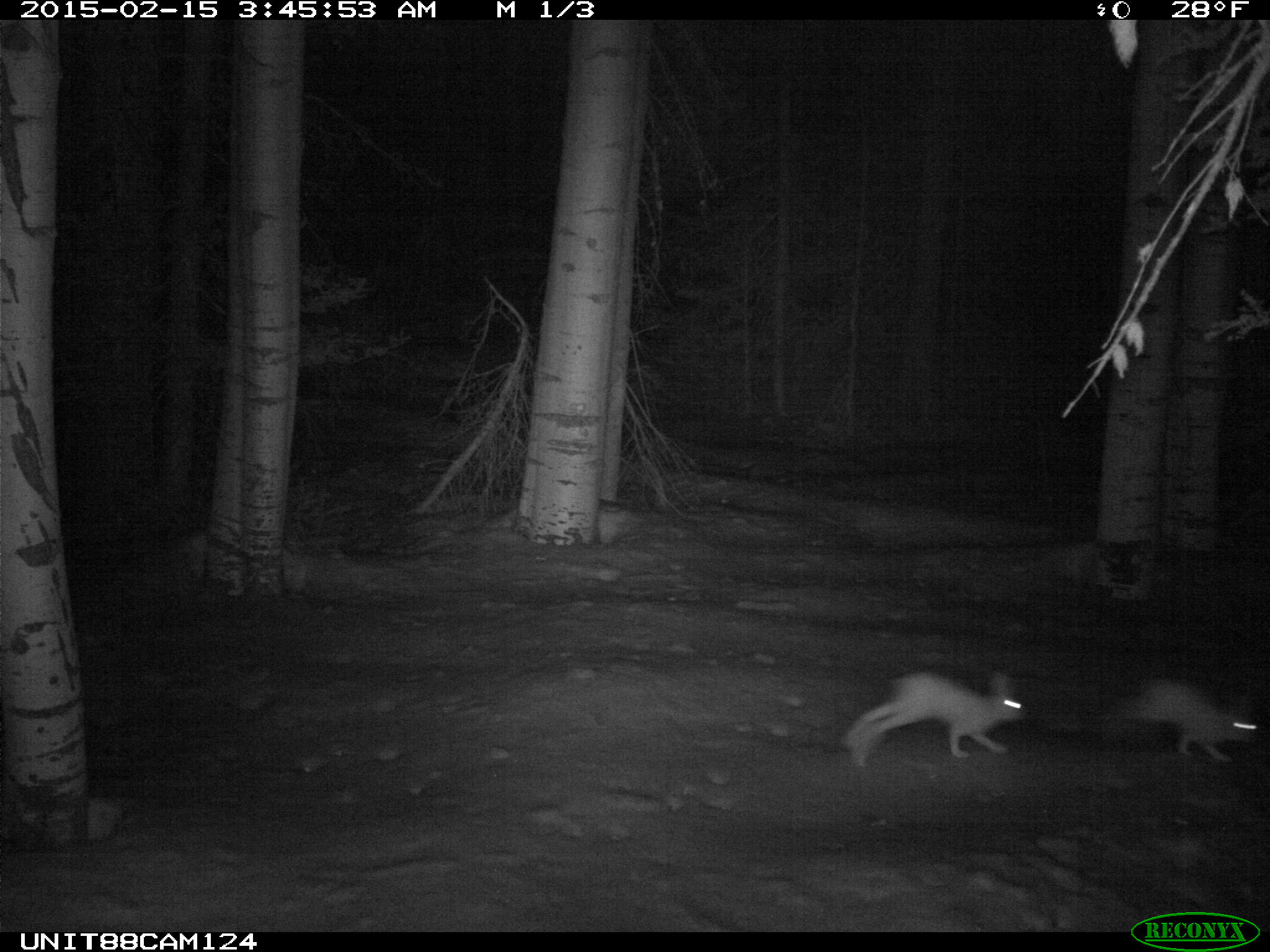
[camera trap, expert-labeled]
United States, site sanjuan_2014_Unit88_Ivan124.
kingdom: Animalia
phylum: Chordata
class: Mammalia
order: Lagomorpha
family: Leporidae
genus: Lepus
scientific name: Lepus americanus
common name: snowshoe hare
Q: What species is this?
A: Lepus americanus (snowshoe hare).